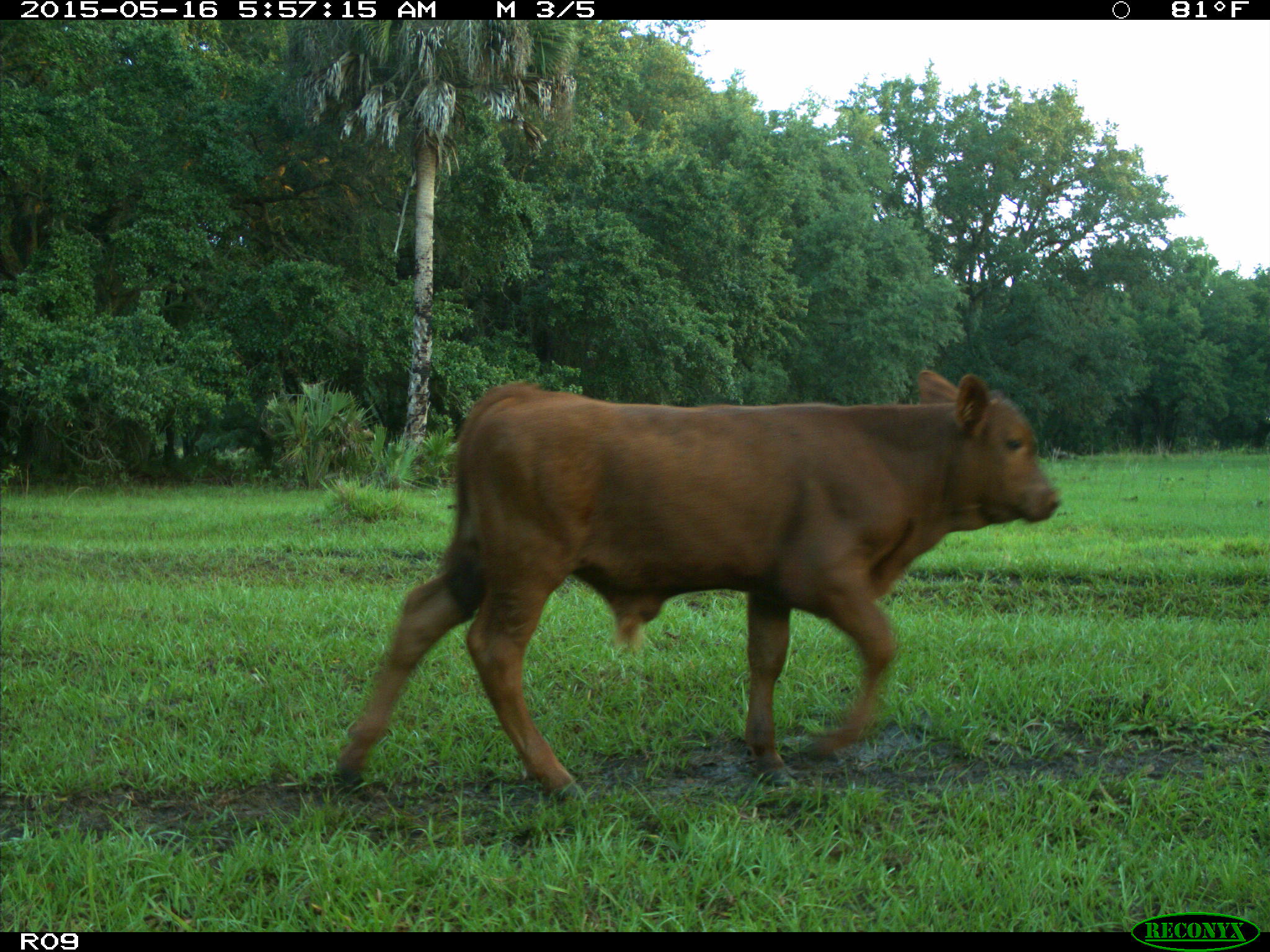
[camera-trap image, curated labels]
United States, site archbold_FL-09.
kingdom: Animalia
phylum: Chordata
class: Mammalia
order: Artiodactyla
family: Bovidae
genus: Bos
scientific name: Bos taurus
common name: domestic cow